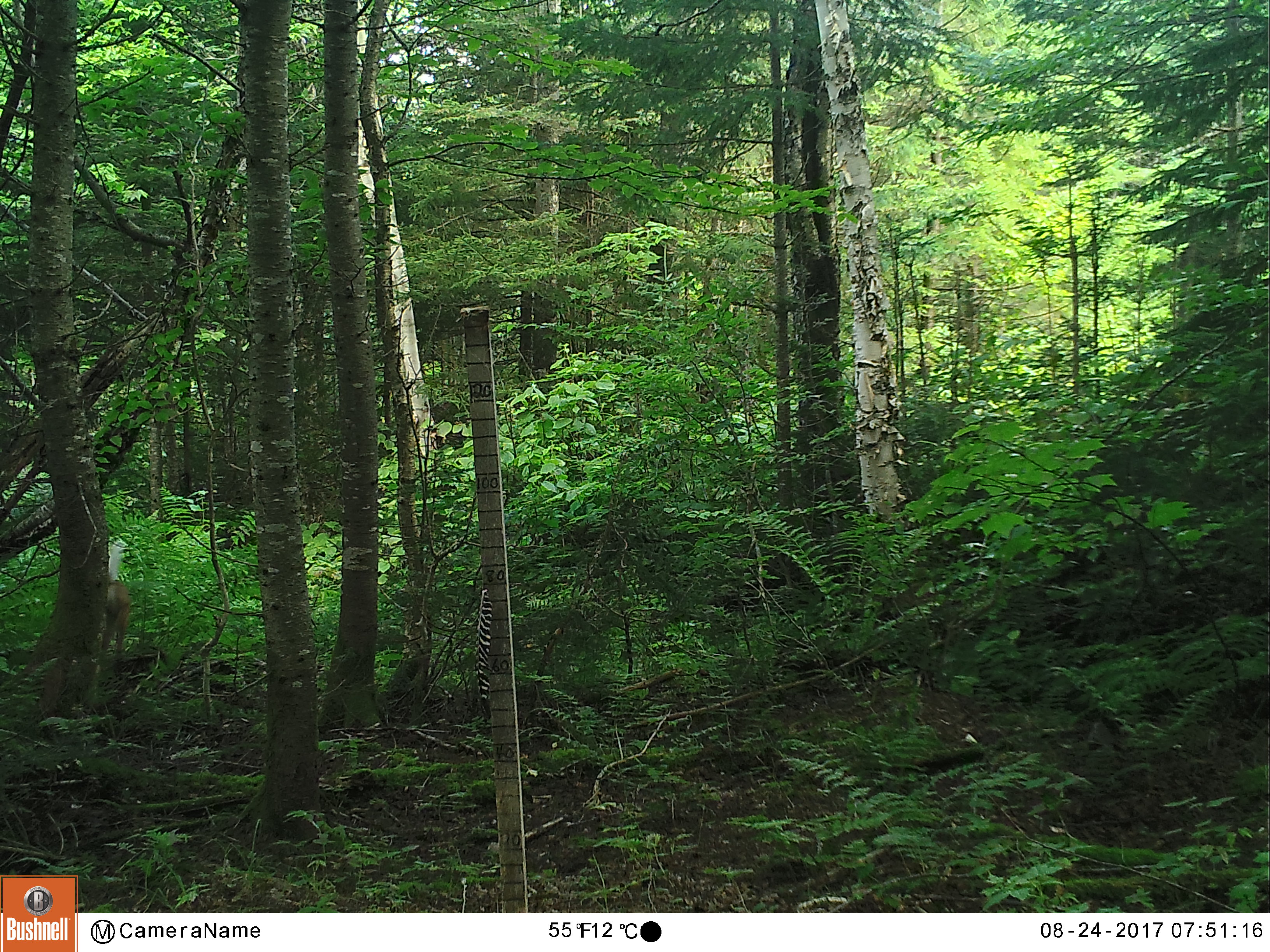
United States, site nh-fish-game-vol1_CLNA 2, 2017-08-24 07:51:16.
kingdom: Animalia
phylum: Chordata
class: Mammalia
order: Artiodactyla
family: Cervidae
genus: Odocoileus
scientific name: Odocoileus virginianus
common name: white-tailed deer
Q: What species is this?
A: White-tailed deer (Odocoileus virginianus).